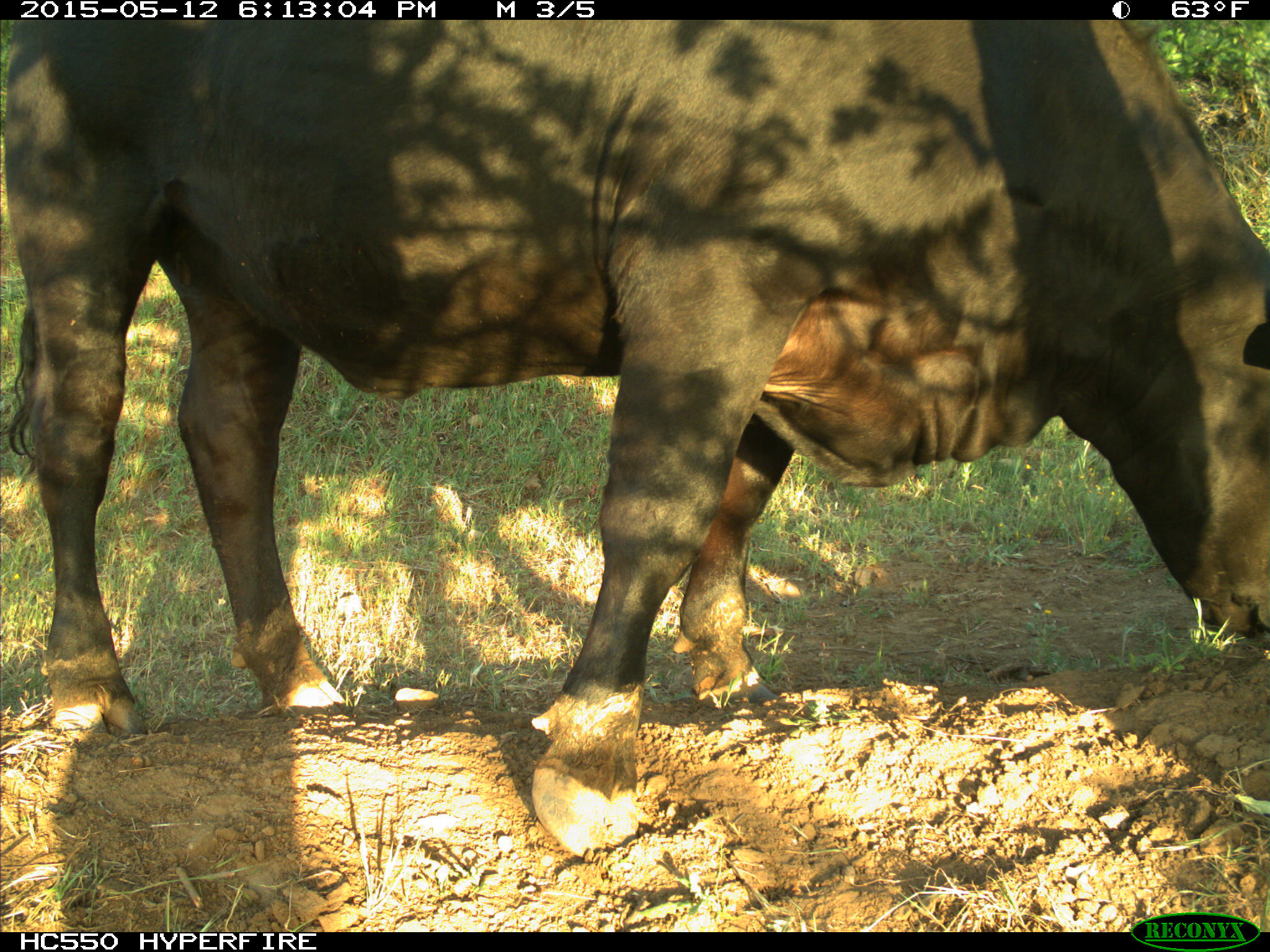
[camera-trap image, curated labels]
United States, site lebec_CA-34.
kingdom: Animalia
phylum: Chordata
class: Mammalia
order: Artiodactyla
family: Bovidae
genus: Bos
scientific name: Bos taurus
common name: domestic cow